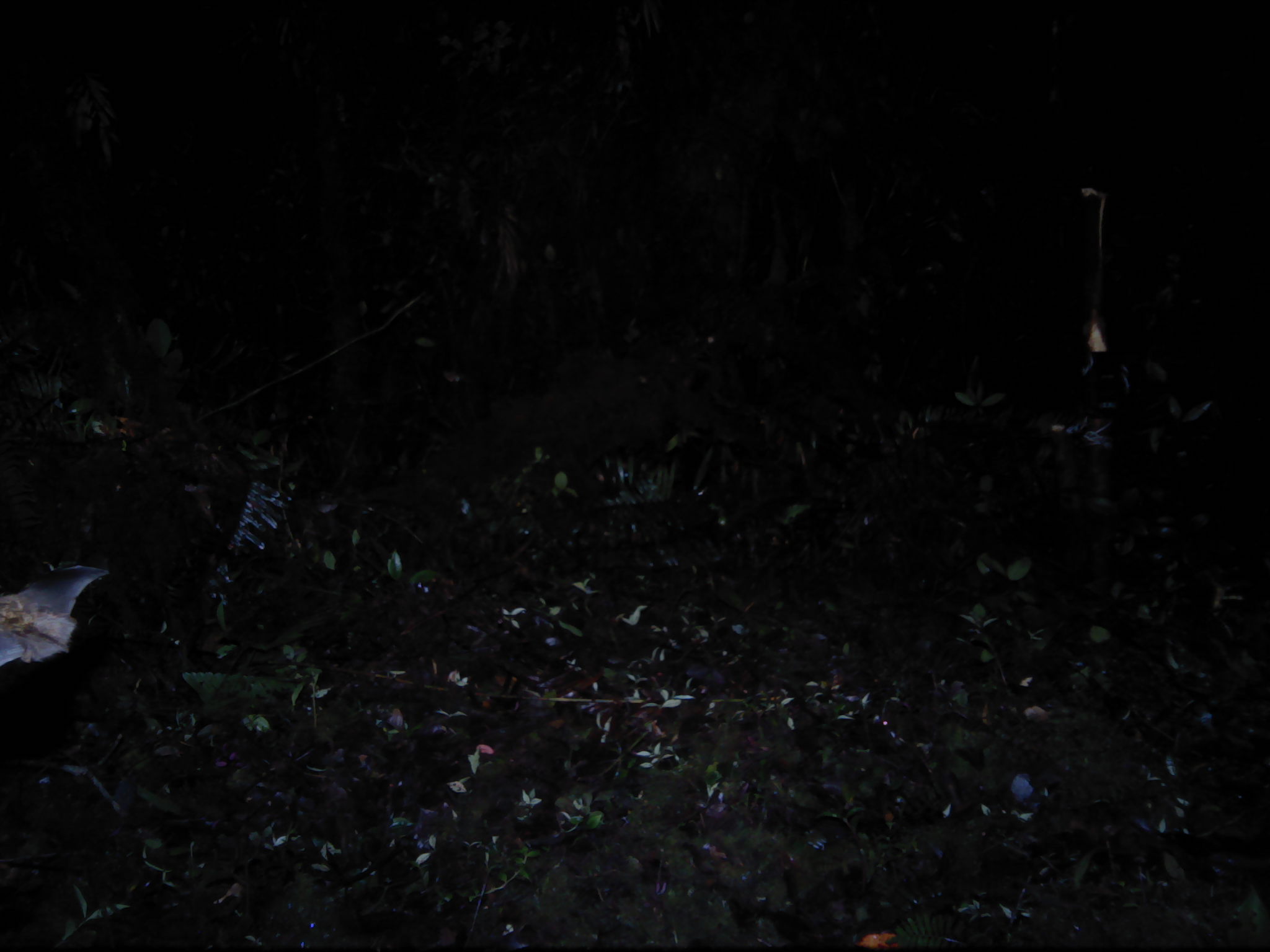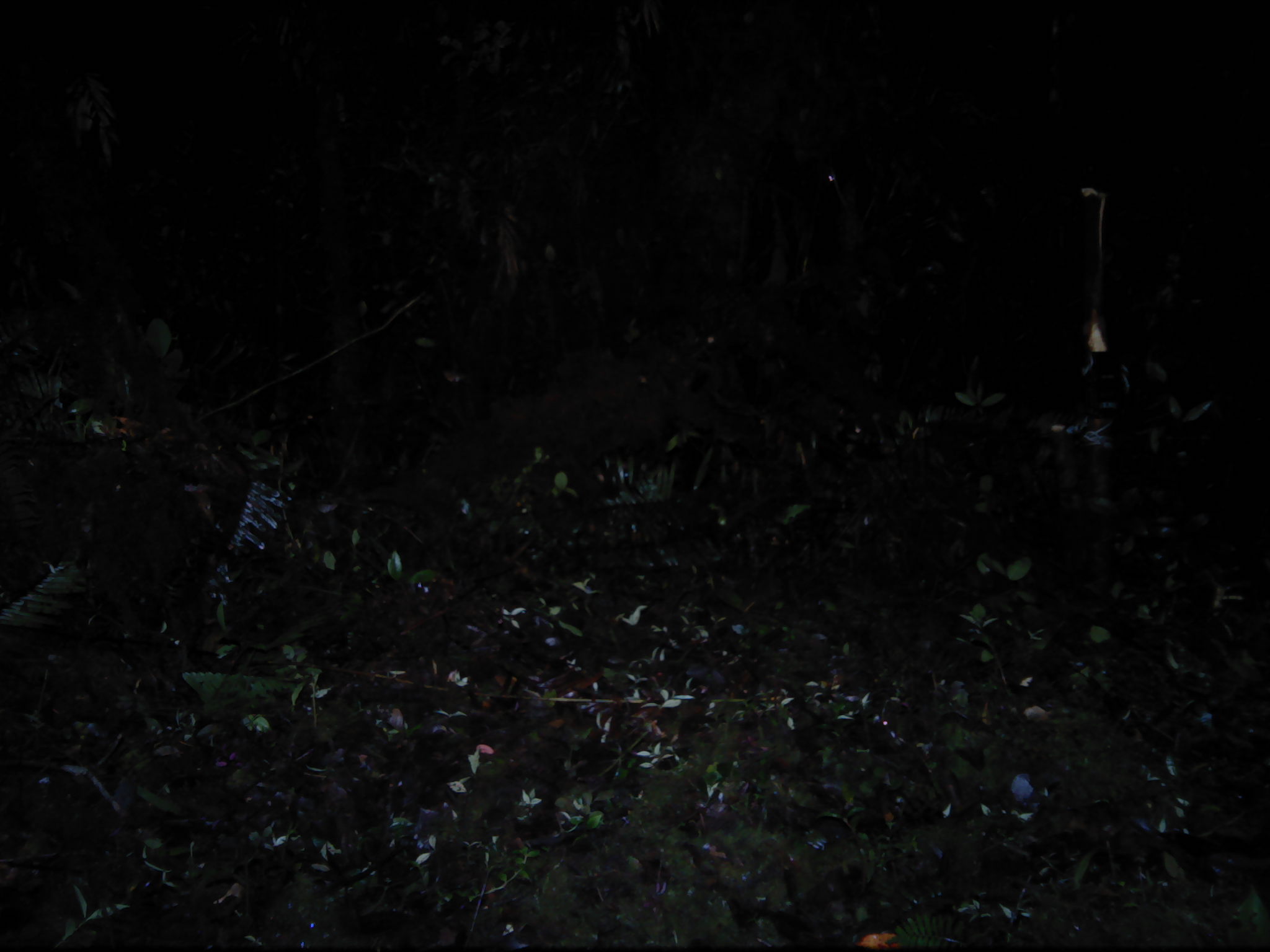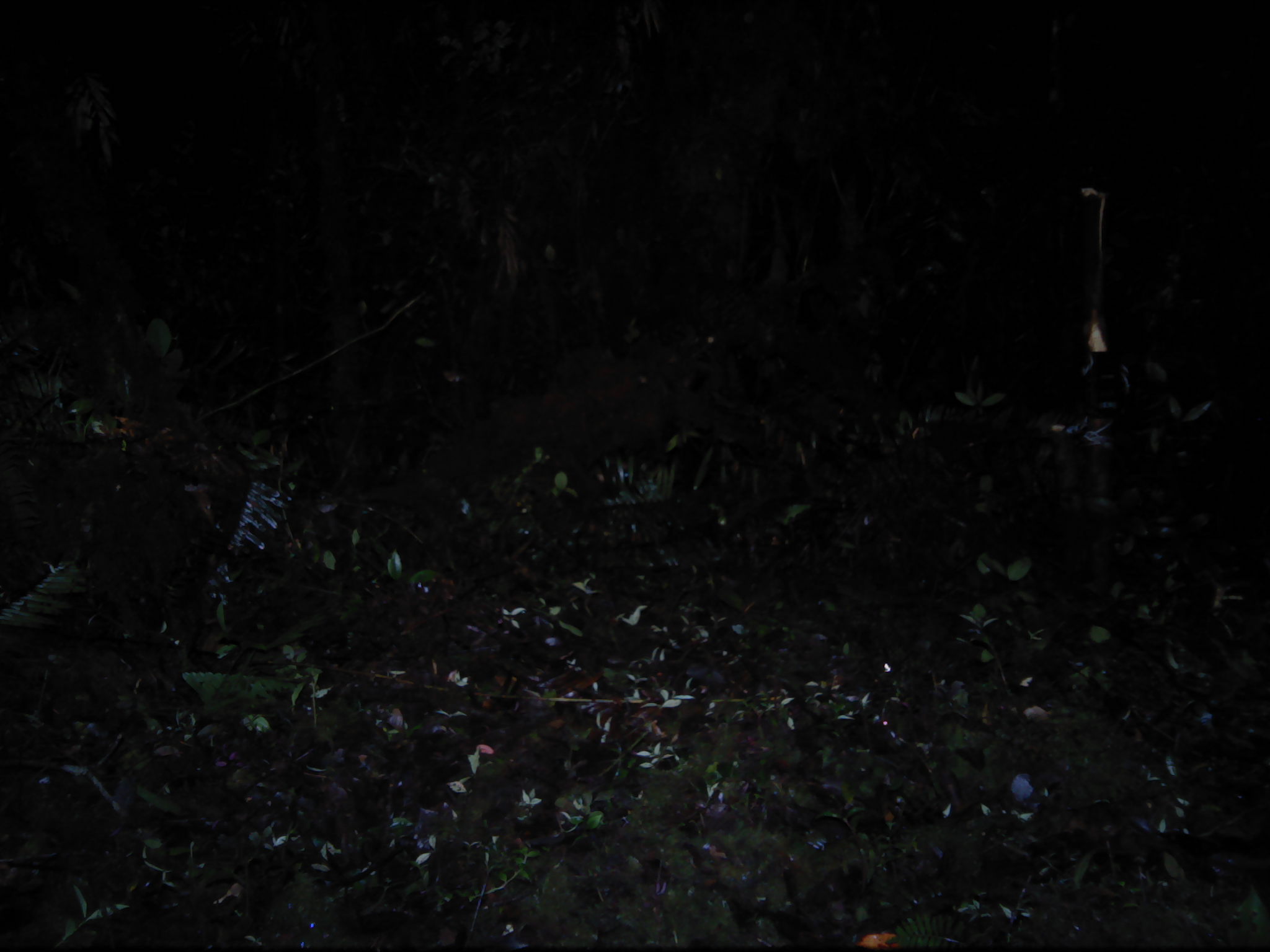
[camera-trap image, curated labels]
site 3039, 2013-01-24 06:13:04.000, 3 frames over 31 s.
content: unidentified animal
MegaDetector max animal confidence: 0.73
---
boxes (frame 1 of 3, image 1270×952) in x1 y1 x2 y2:
unknown: 0 563 109 666